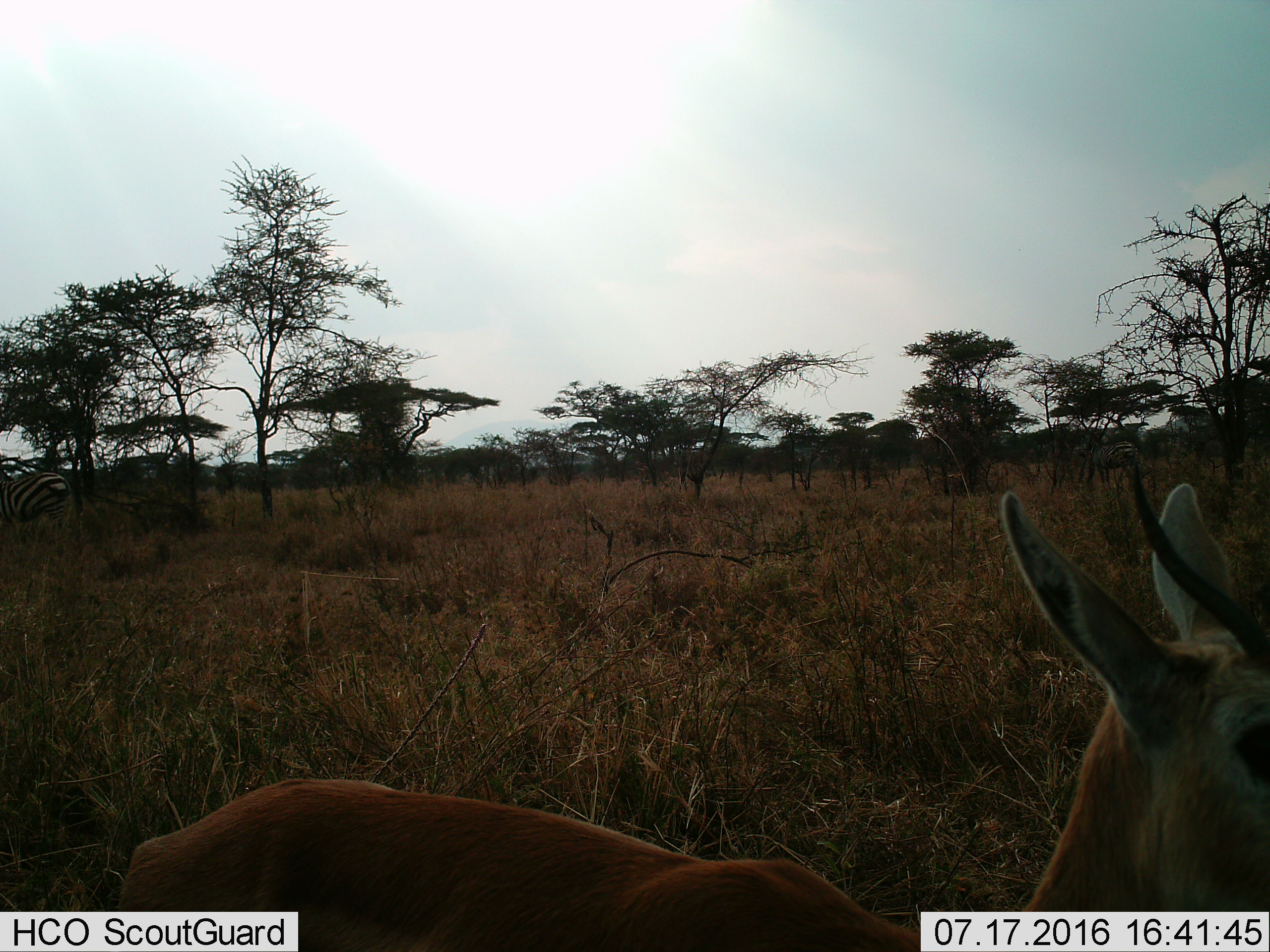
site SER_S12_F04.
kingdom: Animalia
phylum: Chordata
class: Mammalia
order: Artiodactyla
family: Bovidae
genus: Eudorcas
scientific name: Eudorcas thomsonii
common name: thomson's gazelle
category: gazellethomsons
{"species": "gazellethomsons (thomson's gazelle) (Eudorcas thomsonii)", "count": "1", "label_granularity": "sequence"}